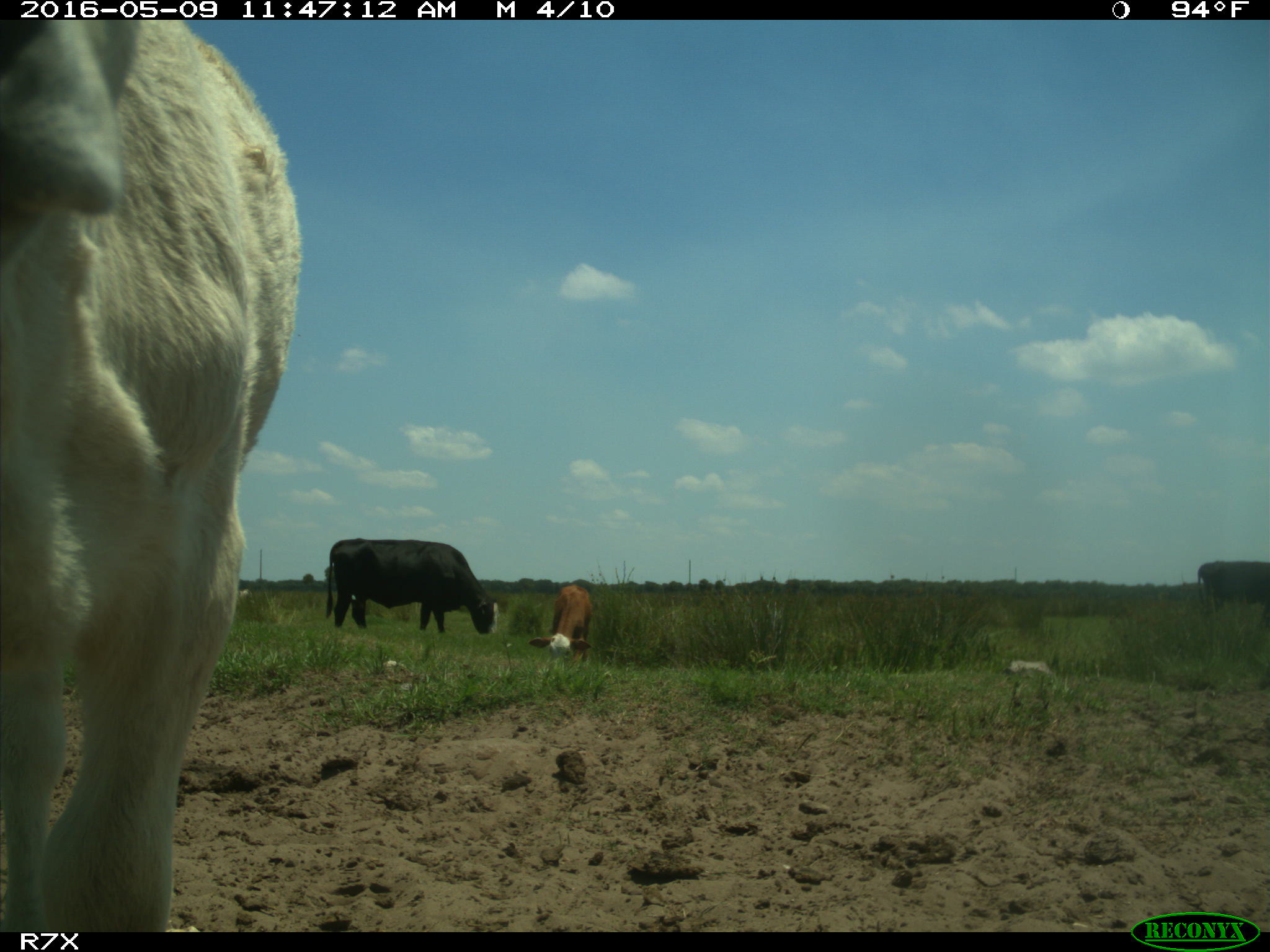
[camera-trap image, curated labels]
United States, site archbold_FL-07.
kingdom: Animalia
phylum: Chordata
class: Mammalia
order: Artiodactyla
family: Bovidae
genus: Bos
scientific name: Bos taurus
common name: domestic cow